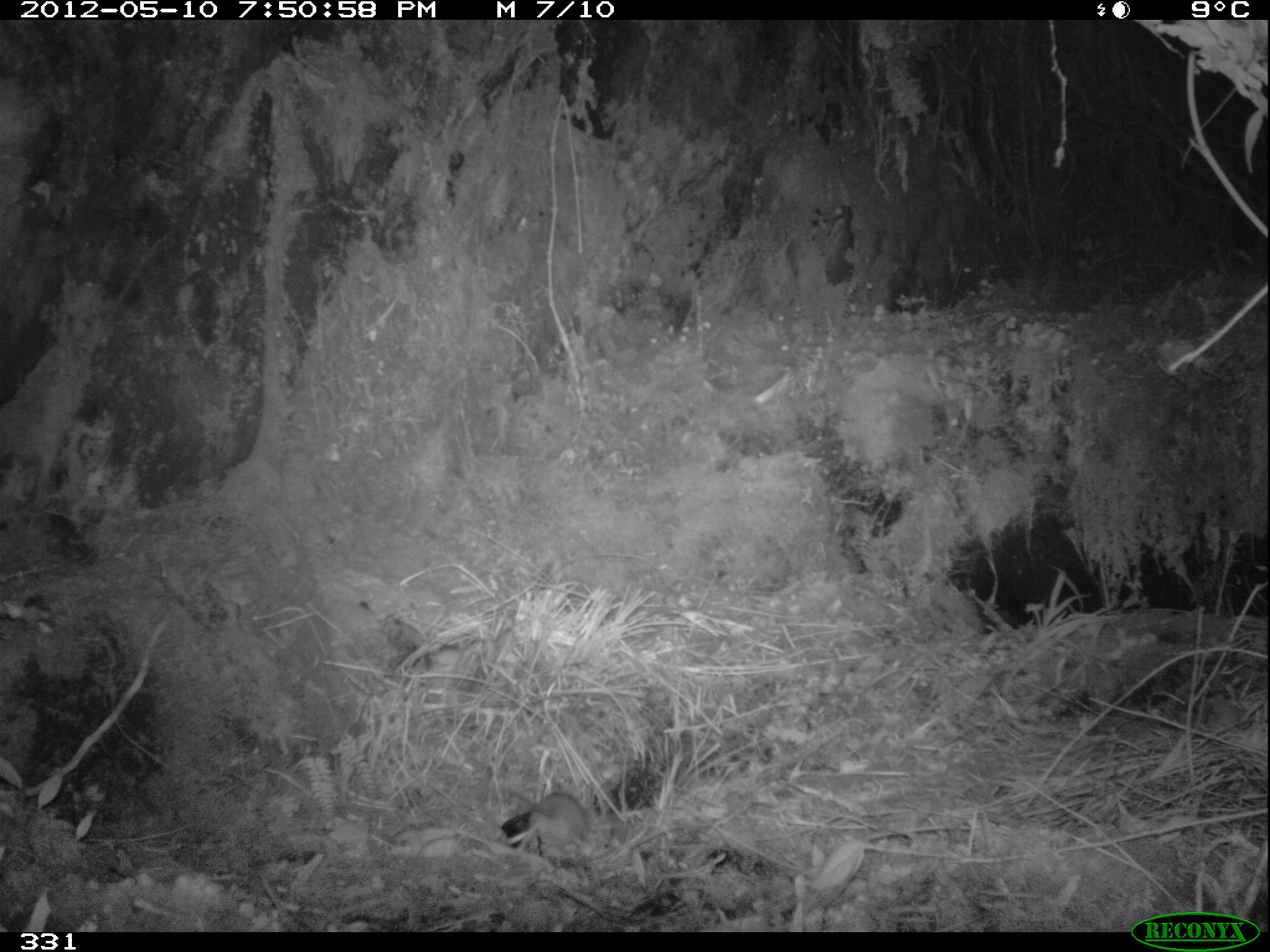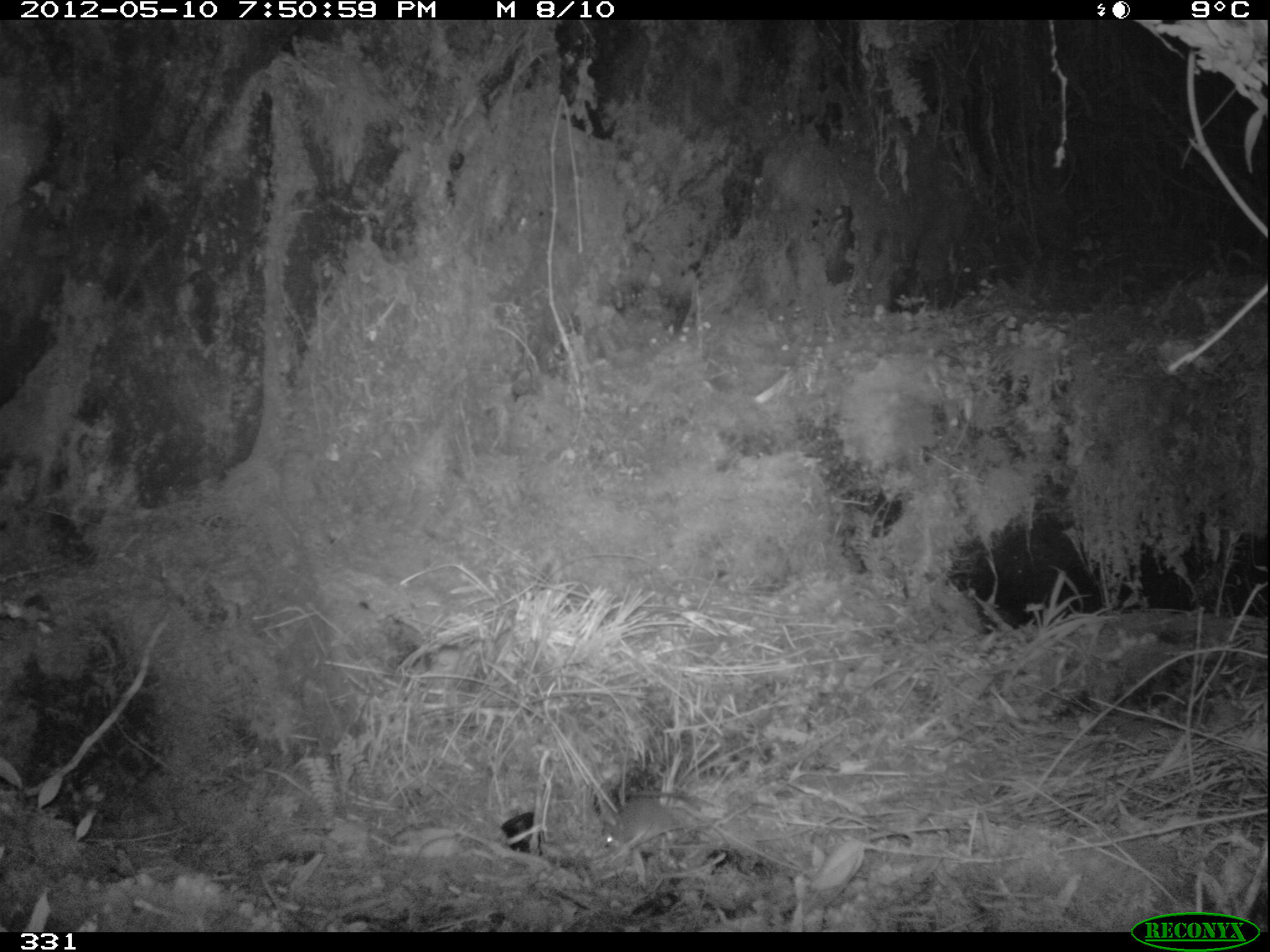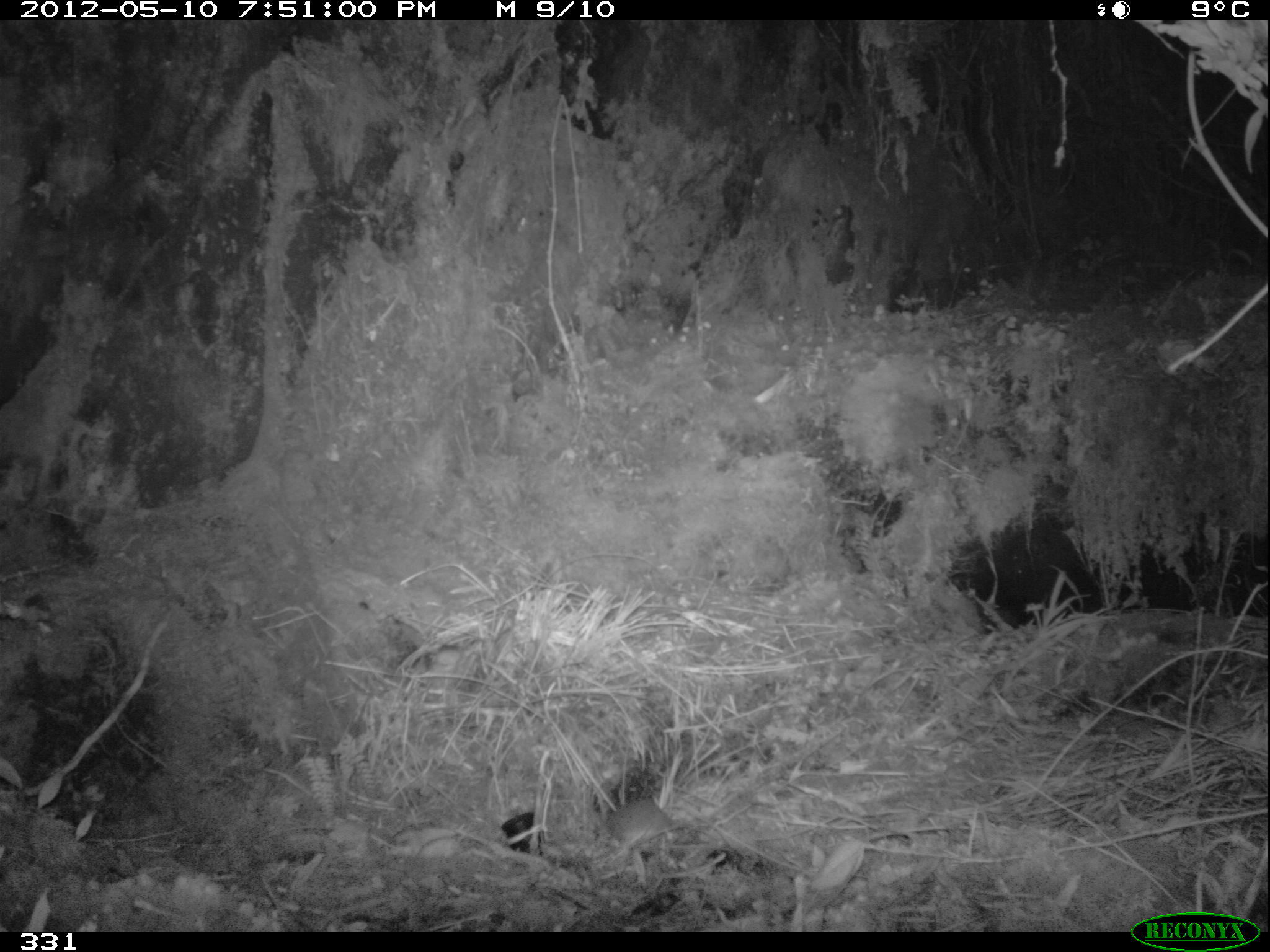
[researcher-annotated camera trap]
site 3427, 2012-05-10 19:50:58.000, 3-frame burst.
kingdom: Animalia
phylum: Chordata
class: Mammalia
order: Rodentia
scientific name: Rodentia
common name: rodents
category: unknown rodent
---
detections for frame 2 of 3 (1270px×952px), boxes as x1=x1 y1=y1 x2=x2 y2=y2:
unknown rodent: x1=602 y1=797 x2=684 y2=855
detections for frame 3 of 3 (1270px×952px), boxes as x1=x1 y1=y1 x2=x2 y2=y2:
unknown rodent: x1=607 y1=797 x2=691 y2=850